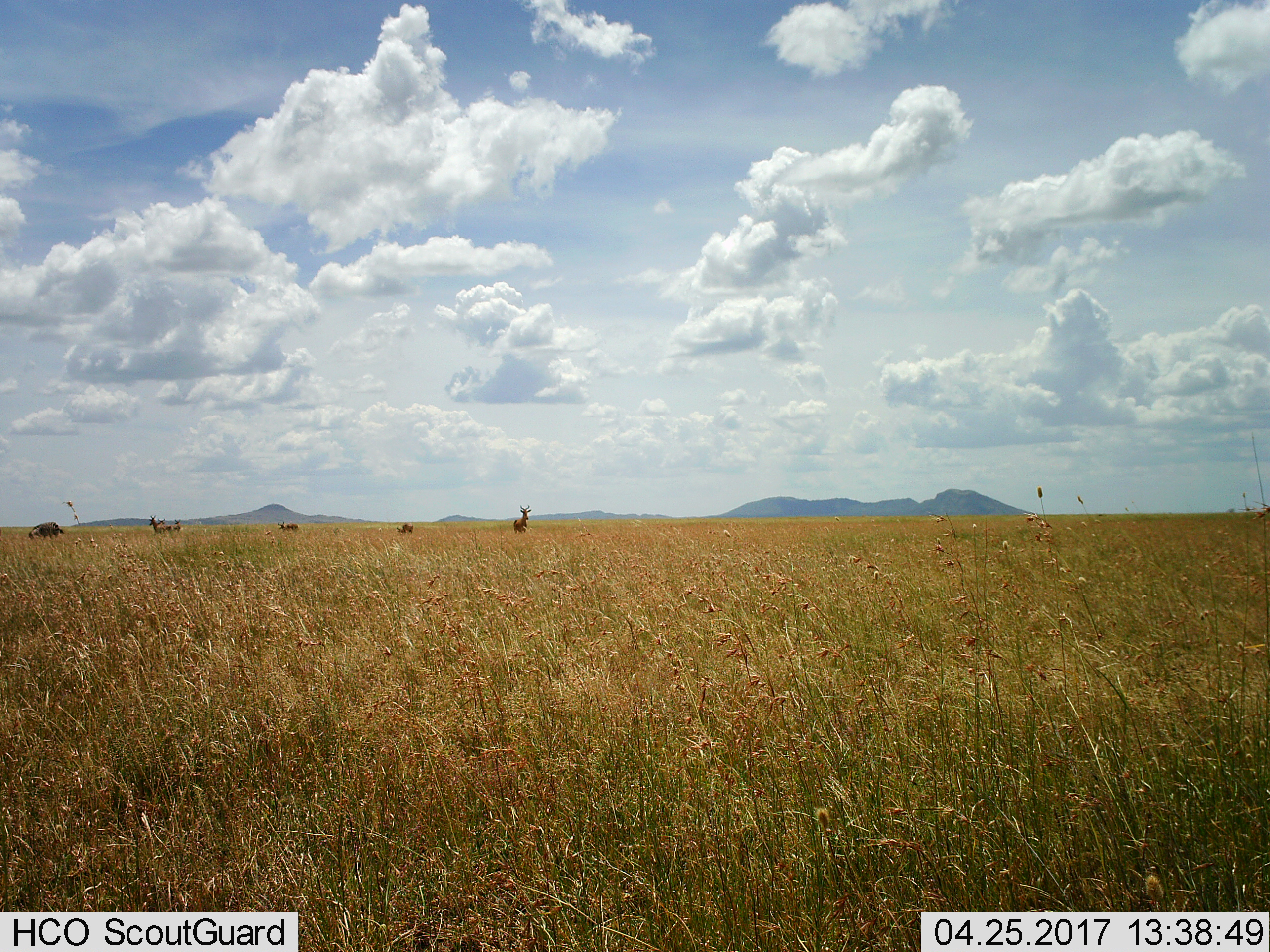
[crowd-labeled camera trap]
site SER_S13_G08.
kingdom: Animalia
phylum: Chordata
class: Mammalia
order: Artiodactyla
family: Bovidae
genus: Alcelaphus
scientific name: Alcelaphus buselaphus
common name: hartebeest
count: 6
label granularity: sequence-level